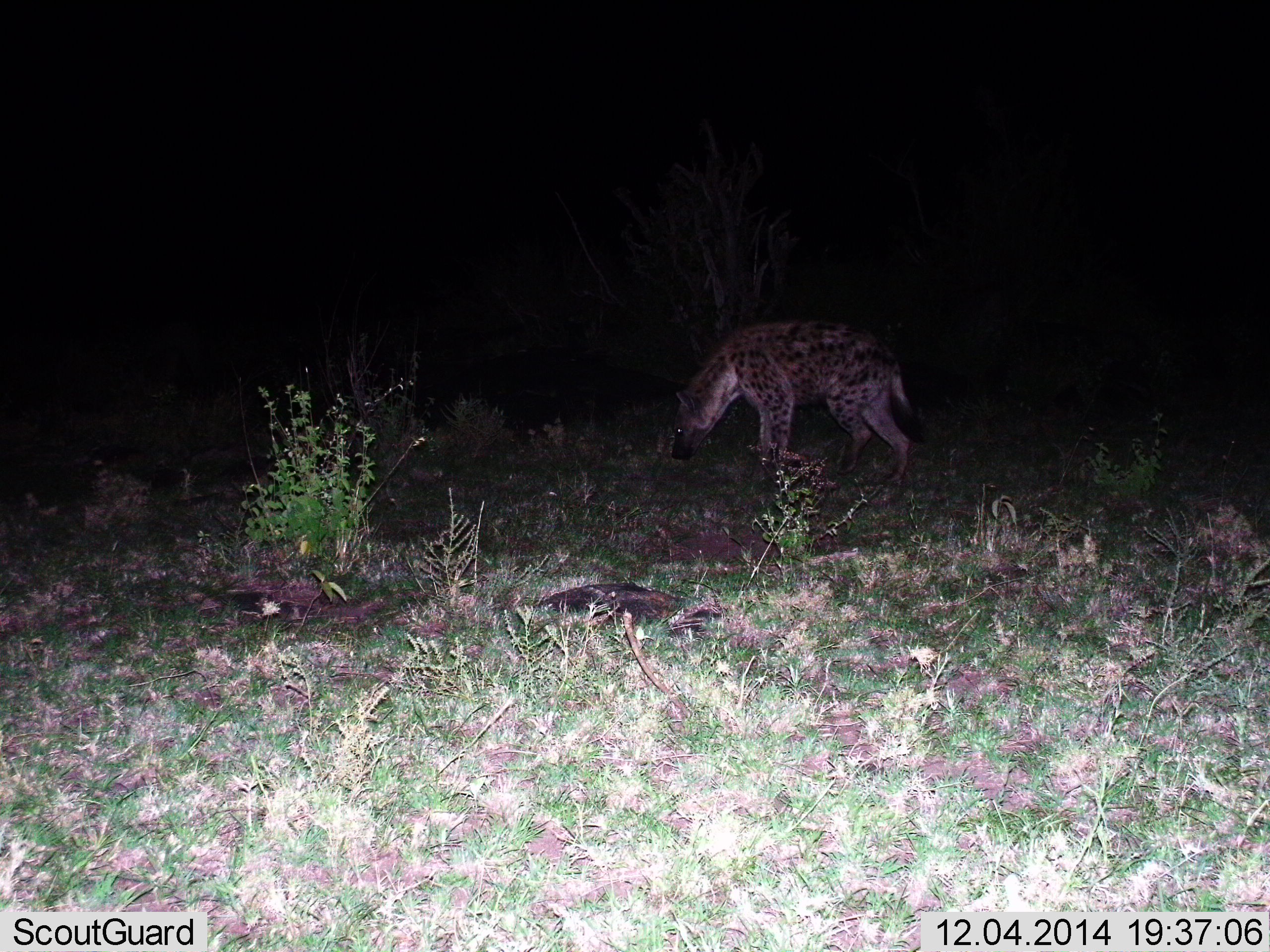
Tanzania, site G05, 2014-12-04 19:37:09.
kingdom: Animalia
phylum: Chordata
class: Mammalia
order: Carnivora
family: Hyaenidae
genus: Crocuta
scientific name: Crocuta crocuta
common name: spotted hyena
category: hyenaspotted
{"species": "hyenaspotted (spotted hyena) (Crocuta crocuta)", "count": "1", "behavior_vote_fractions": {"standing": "30%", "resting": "0%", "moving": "70%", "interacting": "0%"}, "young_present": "0%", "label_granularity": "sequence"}